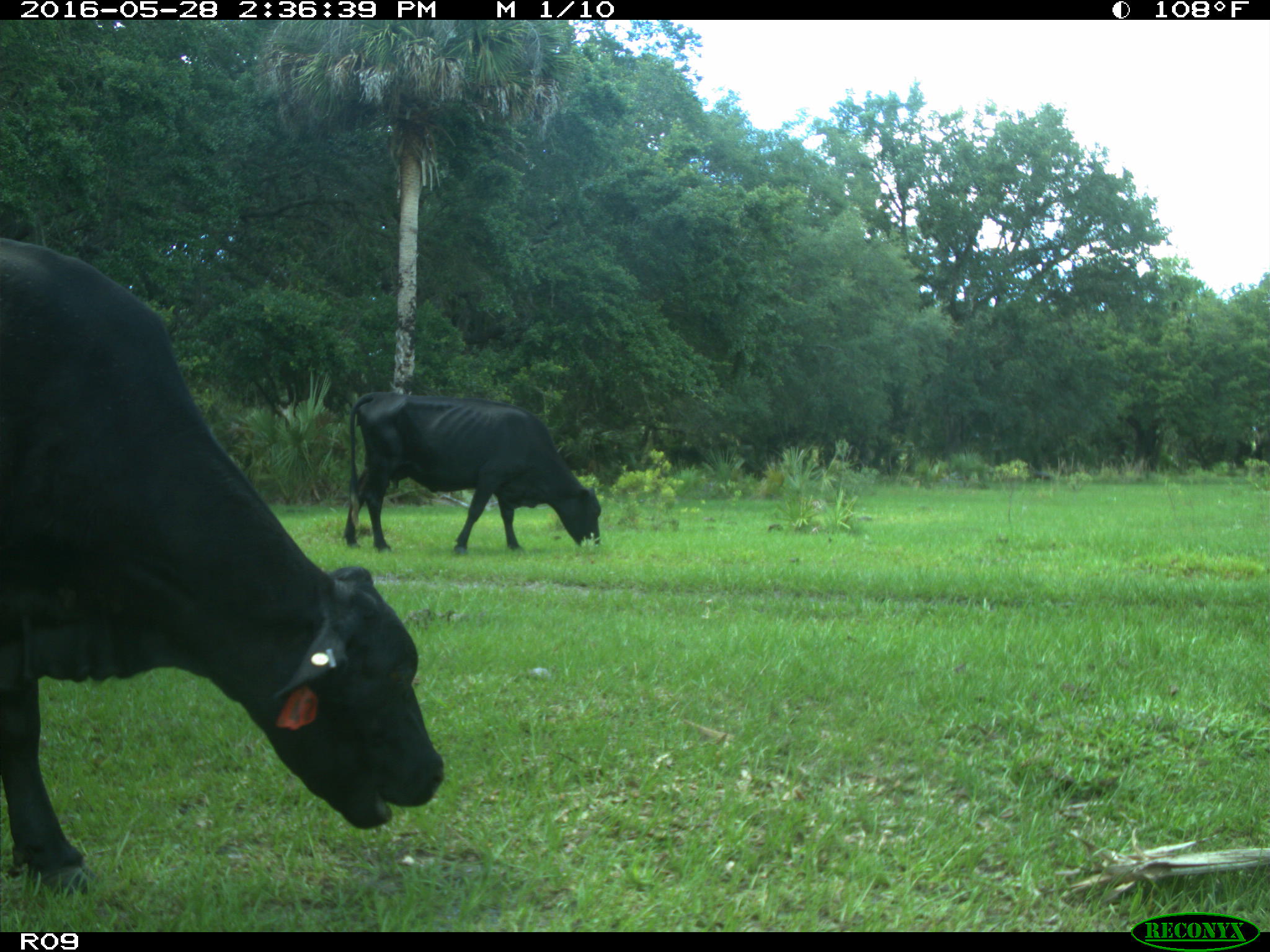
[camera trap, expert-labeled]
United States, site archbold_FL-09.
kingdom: Animalia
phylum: Chordata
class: Mammalia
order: Artiodactyla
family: Bovidae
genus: Bos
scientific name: Bos taurus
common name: domestic cow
Bos taurus (domestic cow).